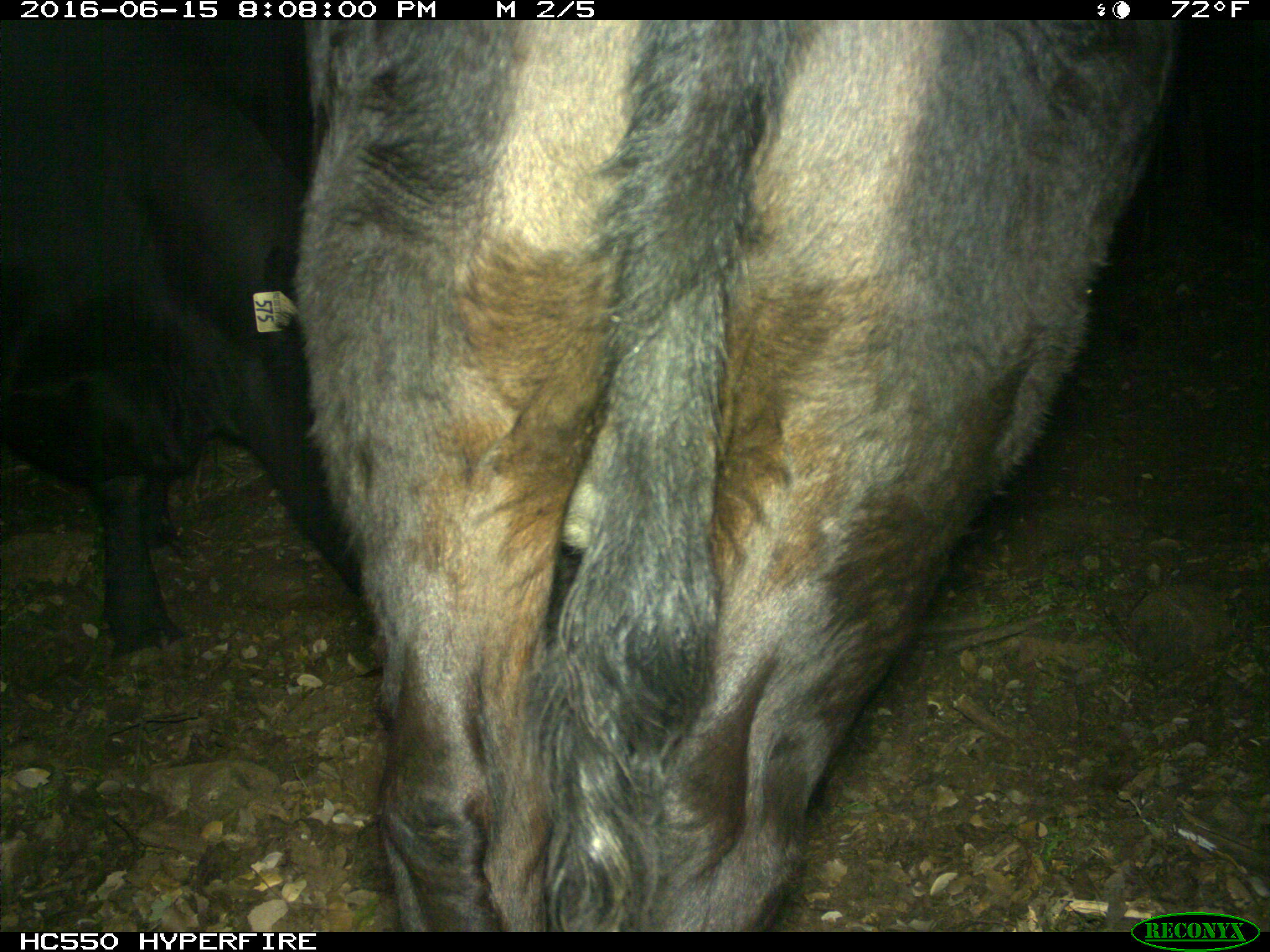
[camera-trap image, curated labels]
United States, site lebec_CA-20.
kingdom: Animalia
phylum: Chordata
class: Mammalia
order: Artiodactyla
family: Bovidae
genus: Bos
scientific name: Bos taurus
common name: domestic cow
Bos taurus (domestic cow).